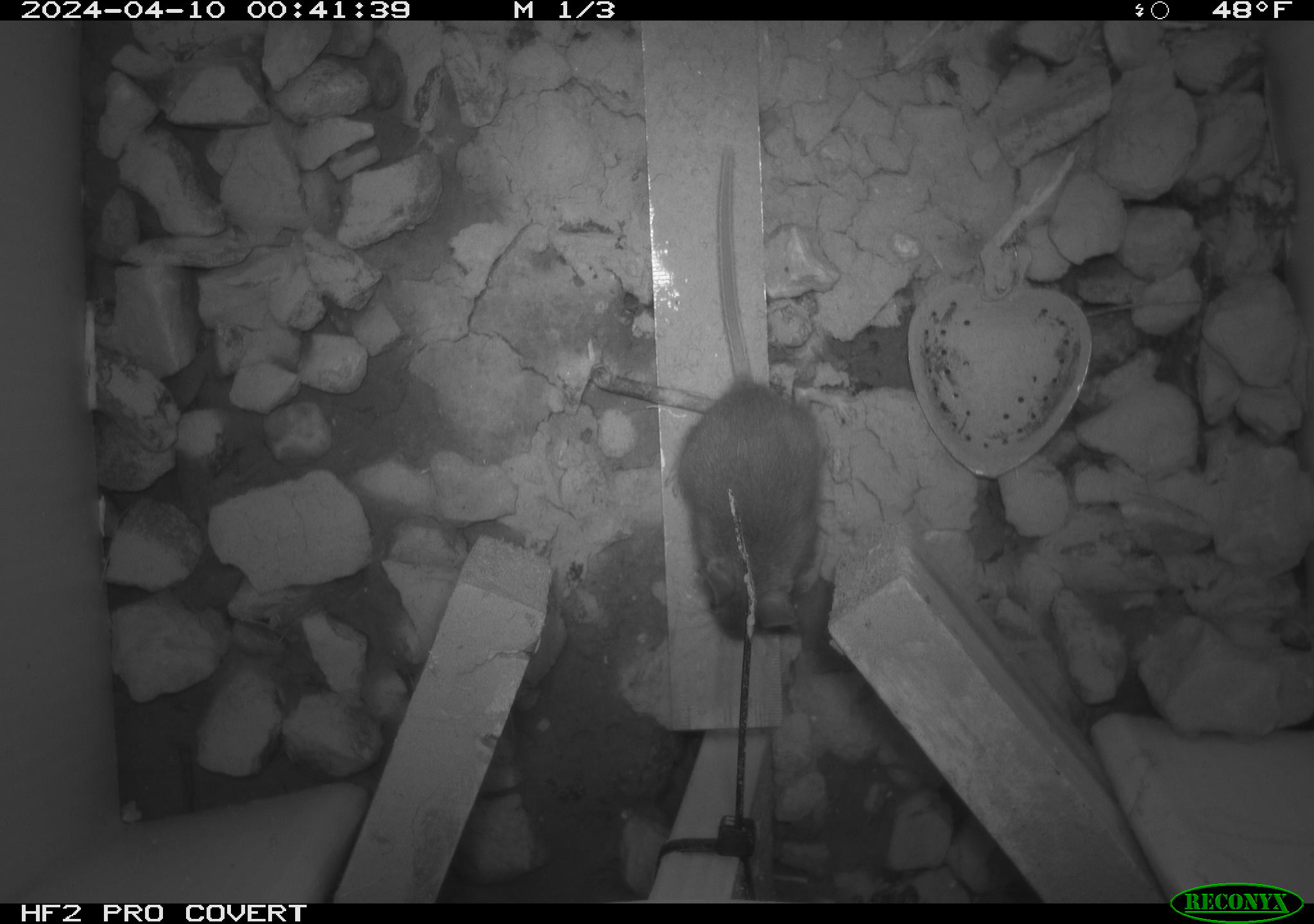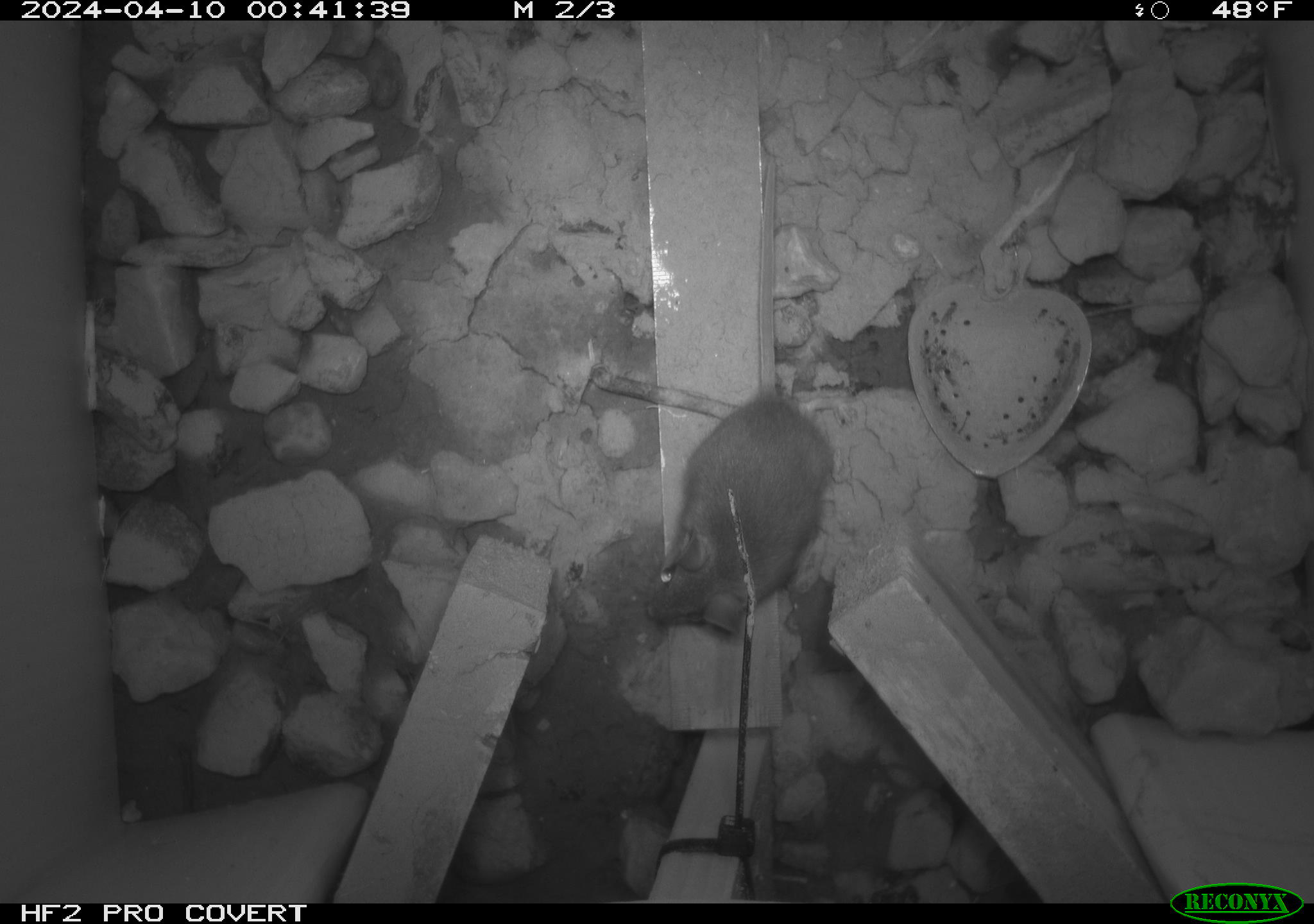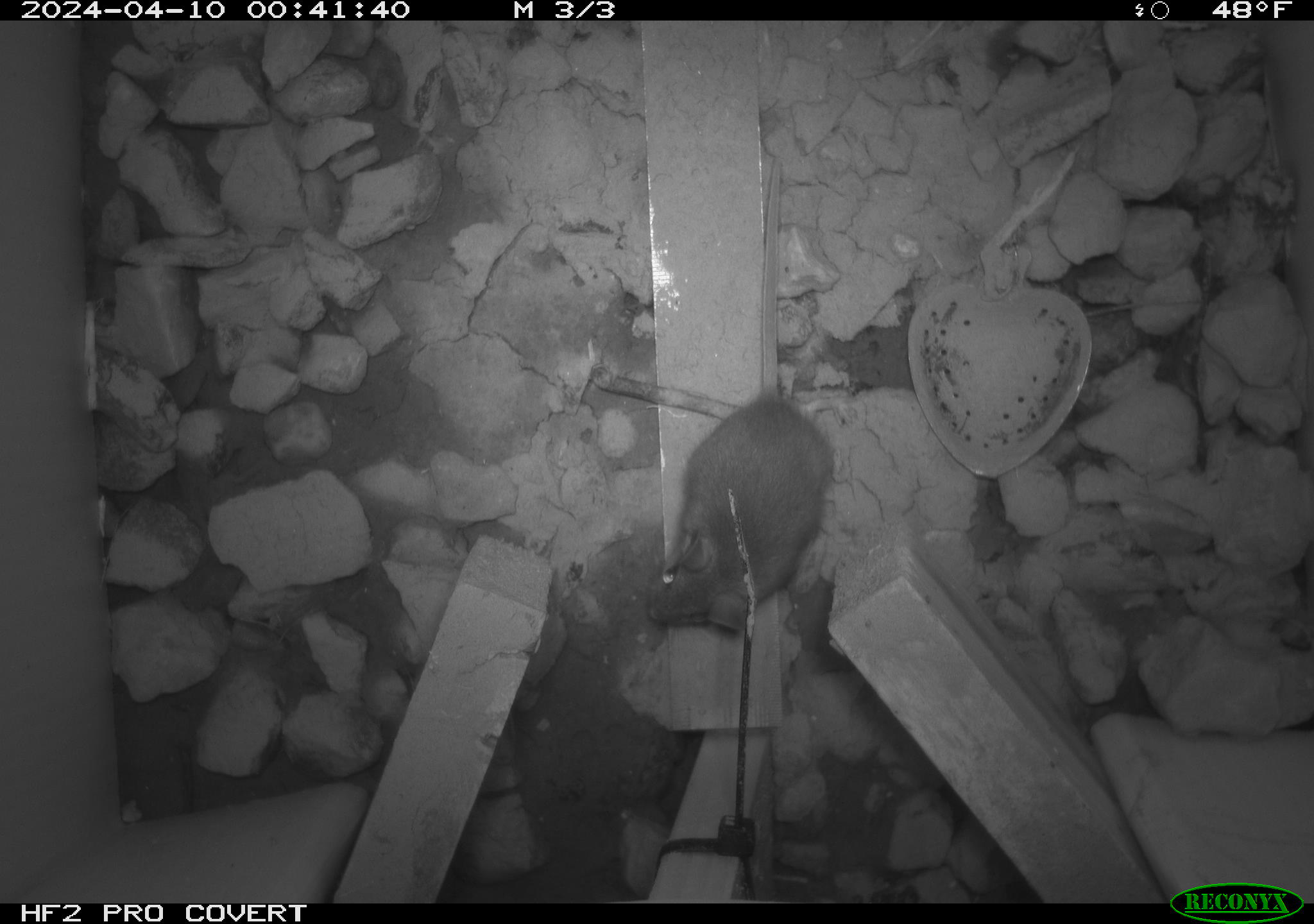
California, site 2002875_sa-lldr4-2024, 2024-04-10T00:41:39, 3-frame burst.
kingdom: Animalia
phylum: Chordata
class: Mammalia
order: Rodentia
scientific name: Rodentia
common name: mouse species